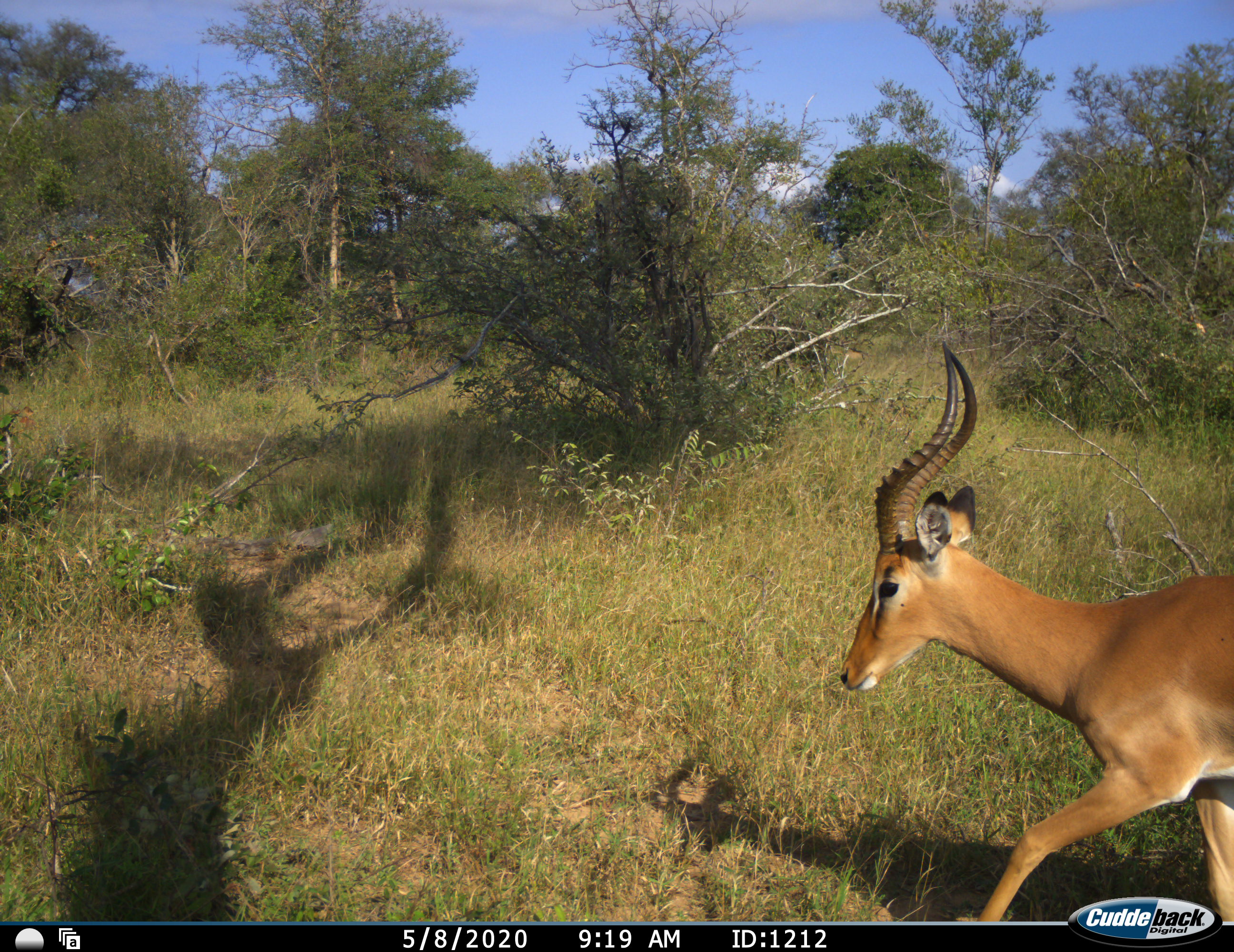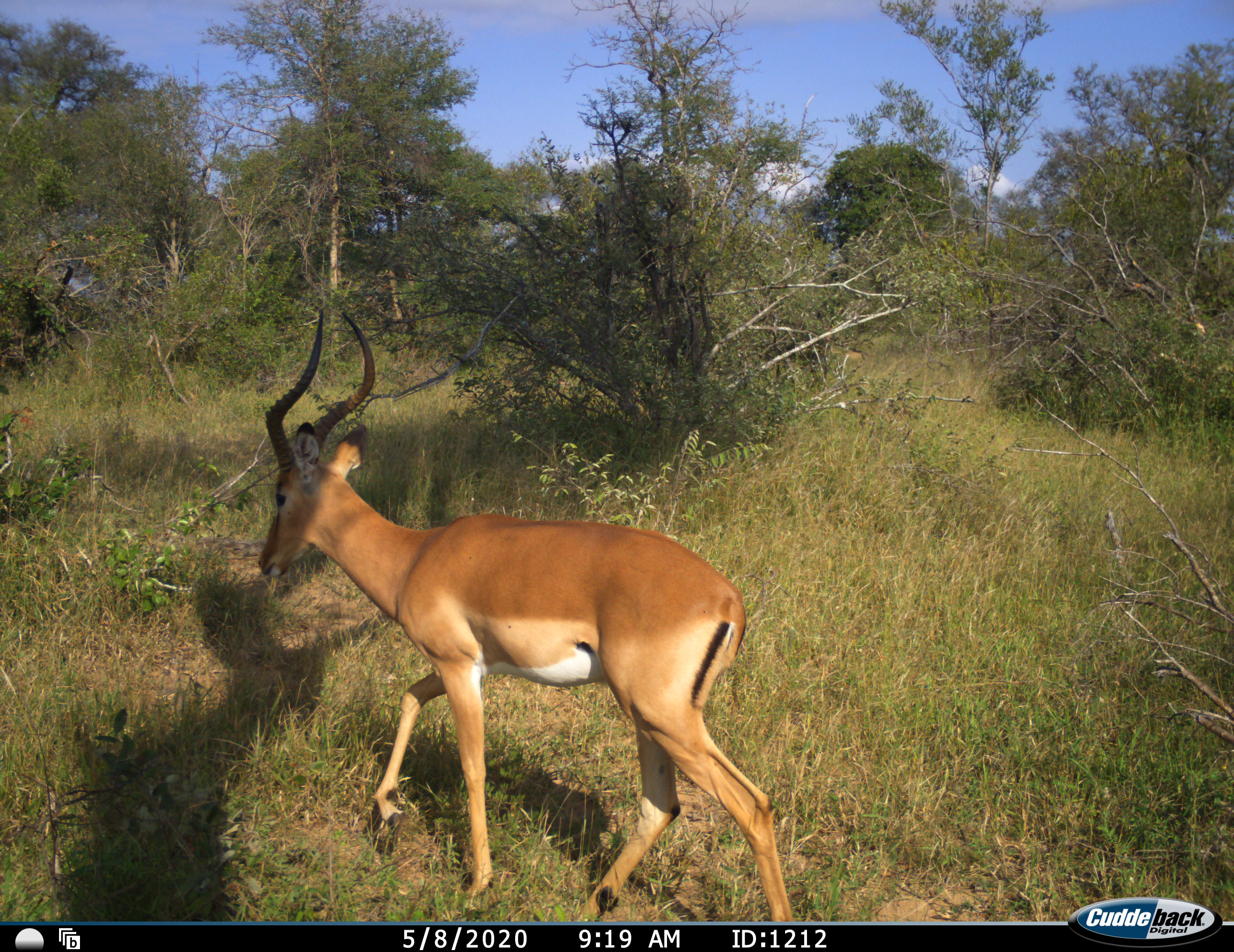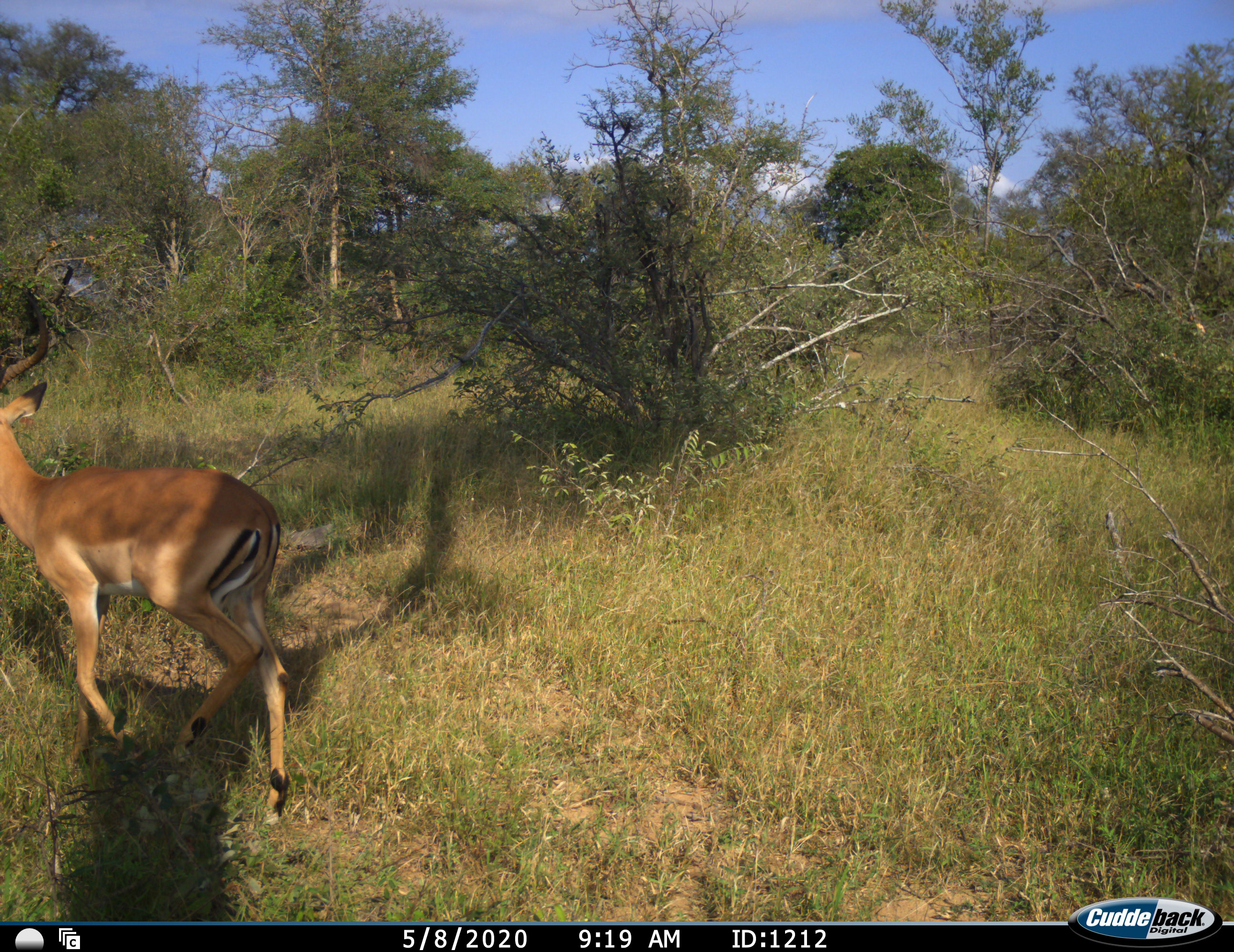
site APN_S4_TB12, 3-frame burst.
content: unidentified animal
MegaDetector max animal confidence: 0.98